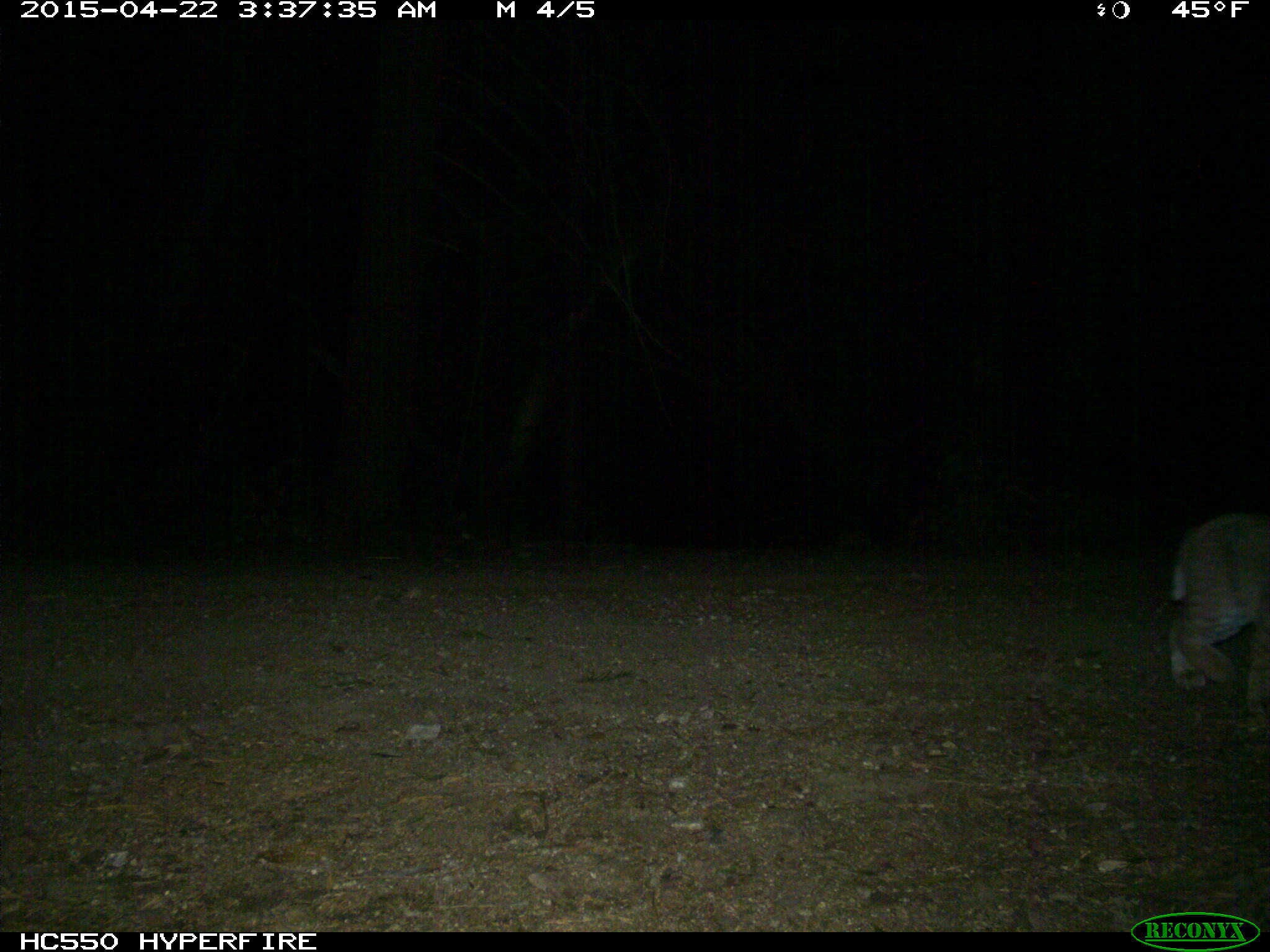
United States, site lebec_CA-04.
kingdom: Animalia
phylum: Chordata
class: Mammalia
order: Carnivora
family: Felidae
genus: Lynx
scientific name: Lynx rufus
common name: bobcat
Lynx rufus (bobcat).